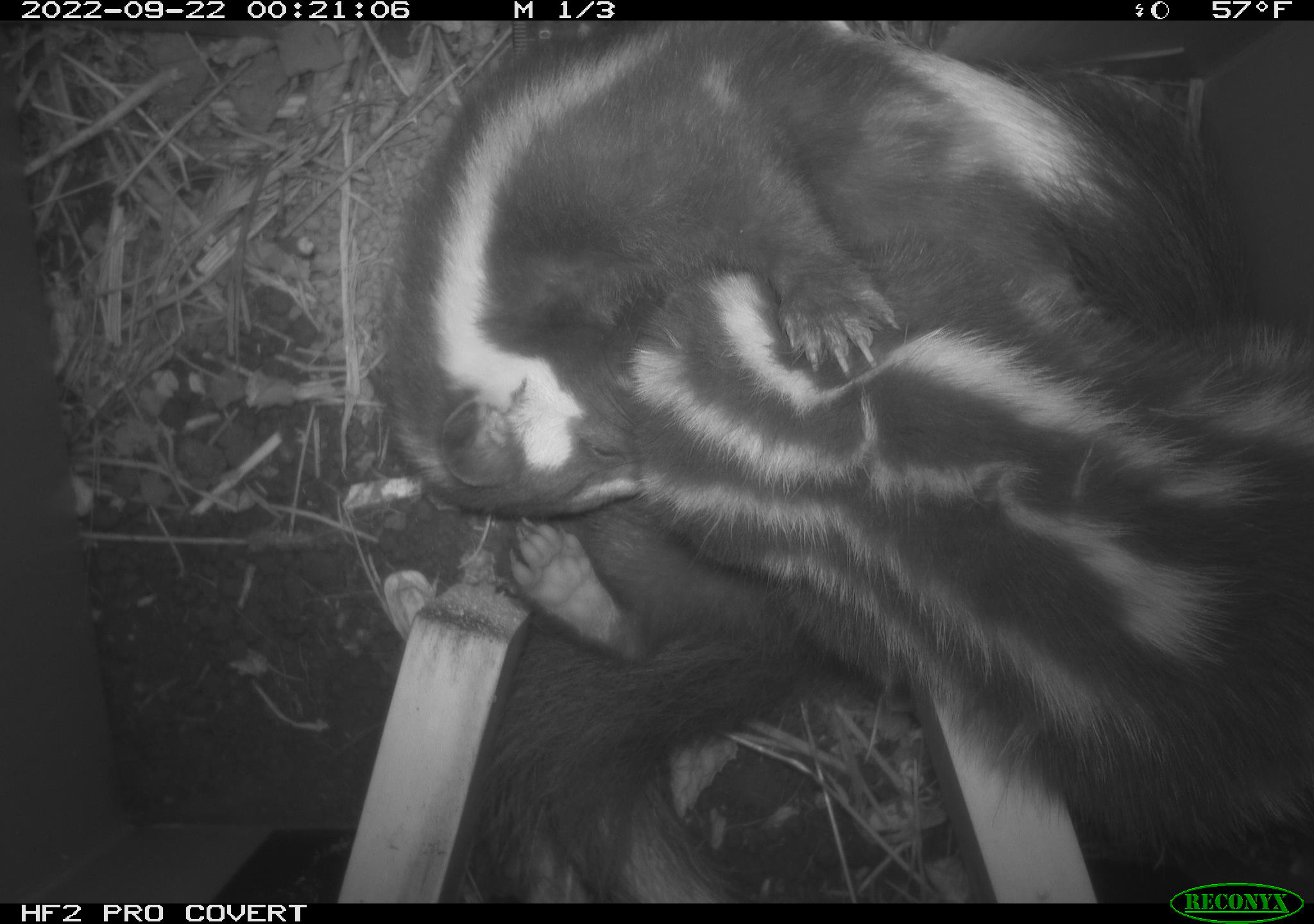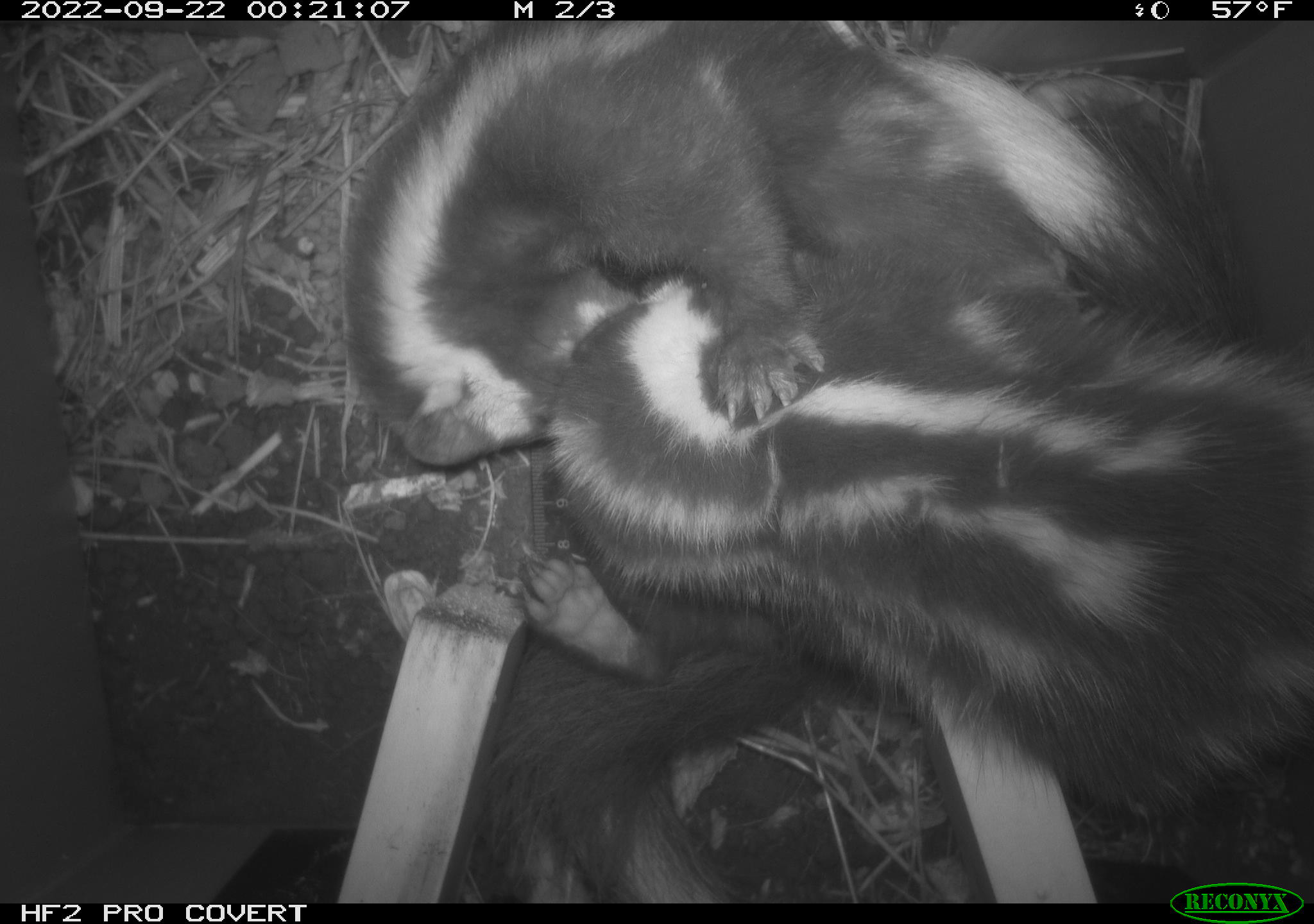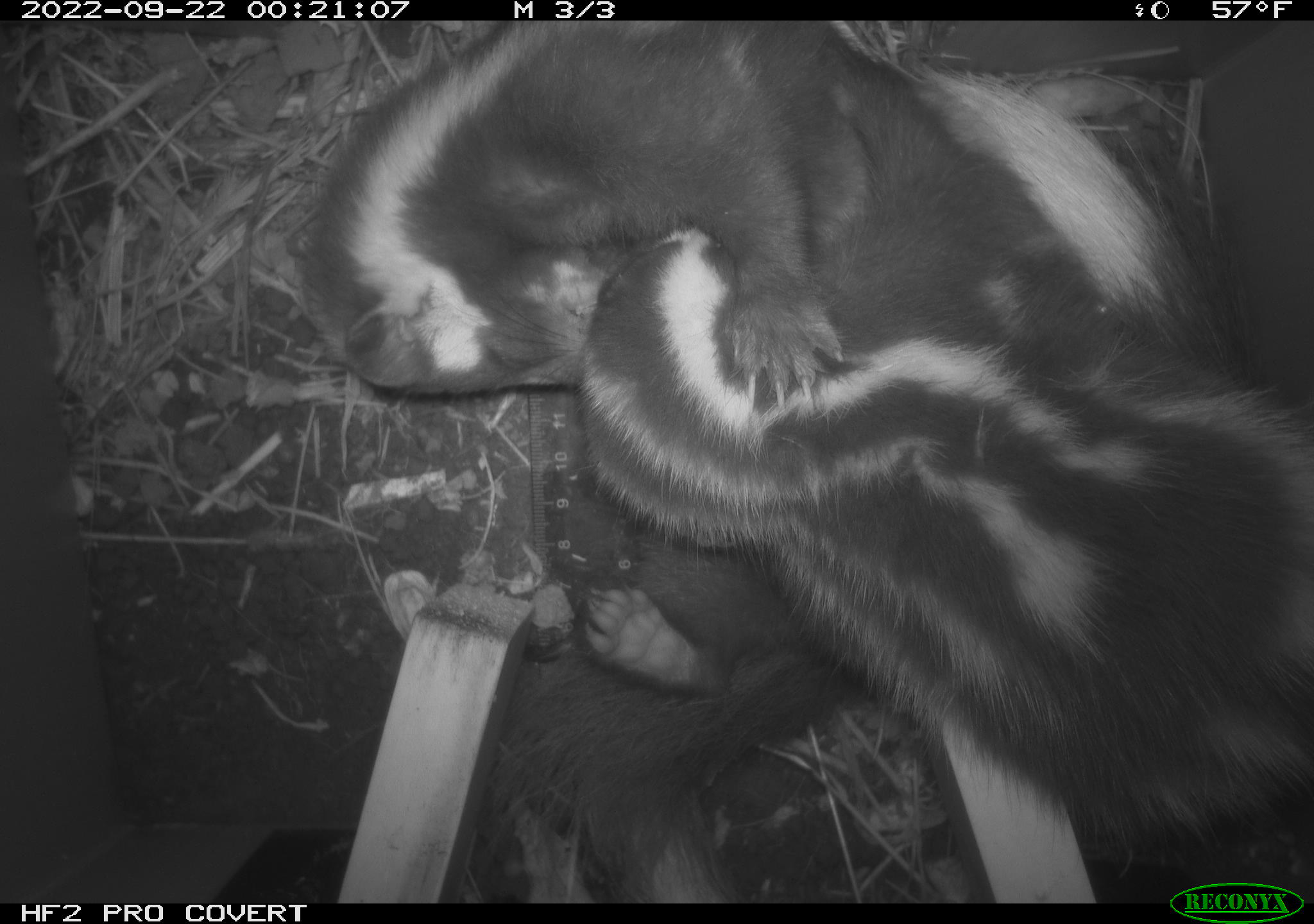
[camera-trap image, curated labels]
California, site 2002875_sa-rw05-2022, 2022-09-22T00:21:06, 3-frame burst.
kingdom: Animalia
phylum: Chordata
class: Mammalia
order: Carnivora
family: Mephitidae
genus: Spilogale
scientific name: Spilogale gracilis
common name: western spotted skunk